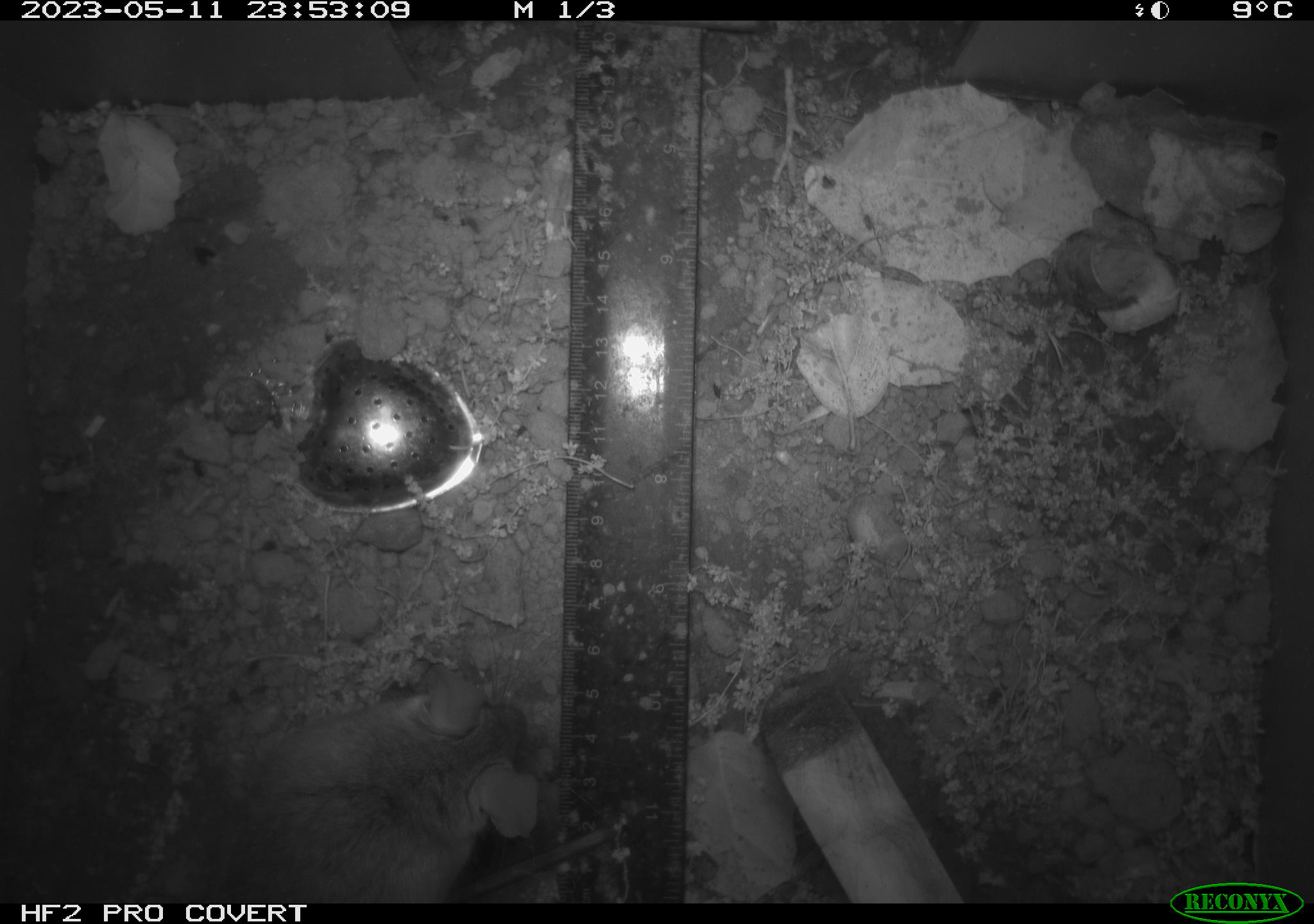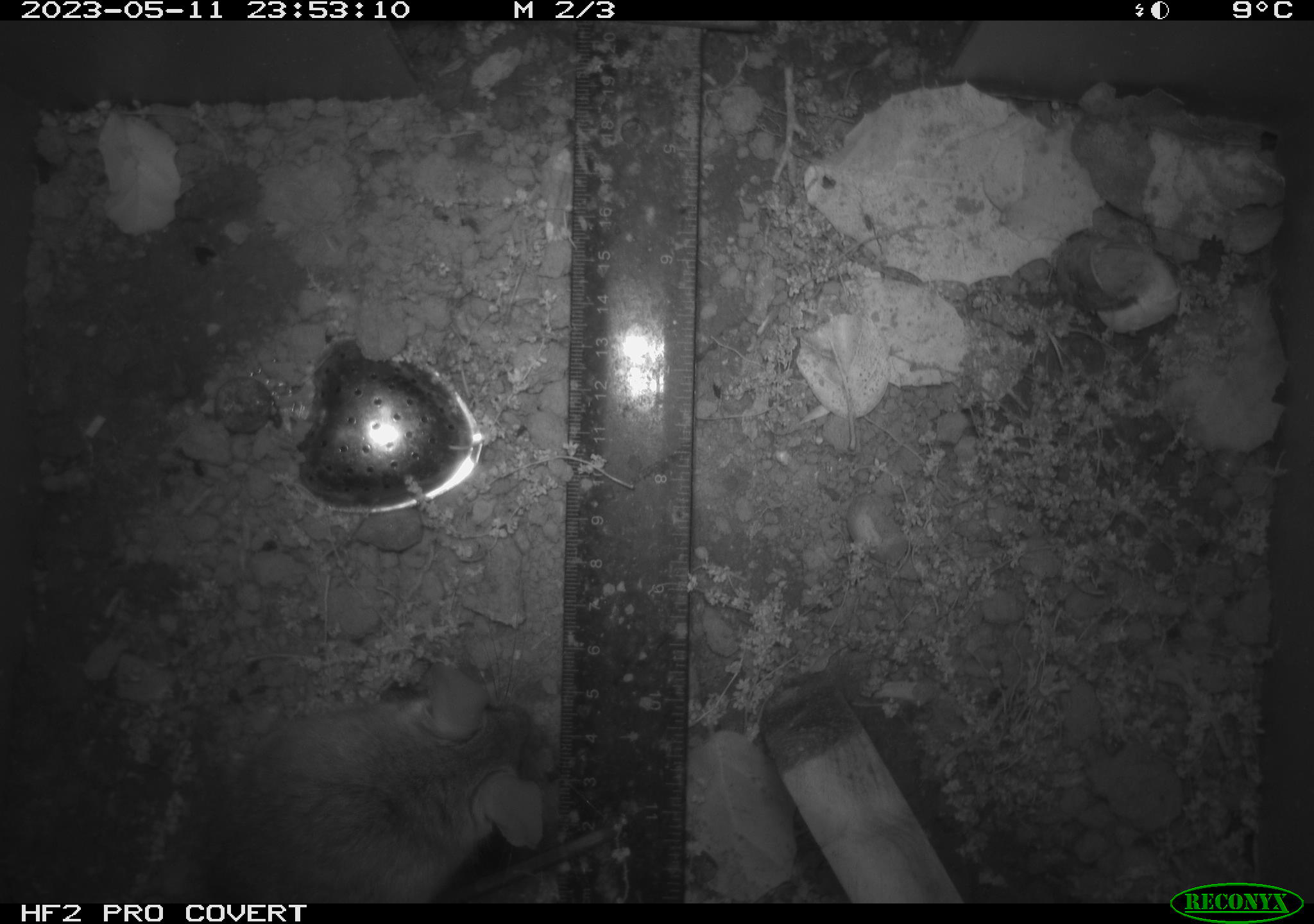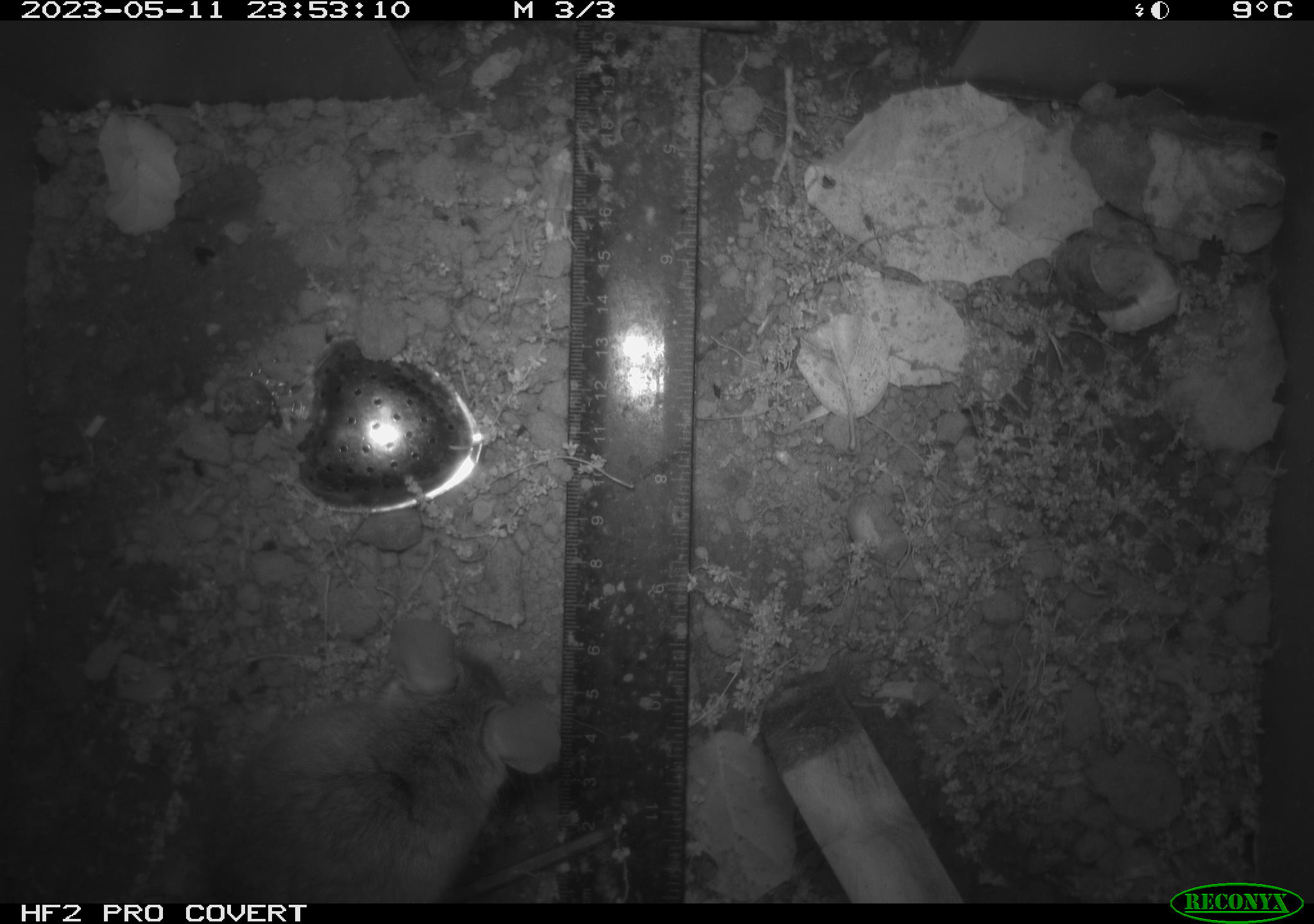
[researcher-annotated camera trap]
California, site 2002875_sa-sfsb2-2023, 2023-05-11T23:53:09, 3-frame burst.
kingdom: Animalia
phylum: Chordata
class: Mammalia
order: Rodentia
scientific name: Rodentia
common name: mouse species